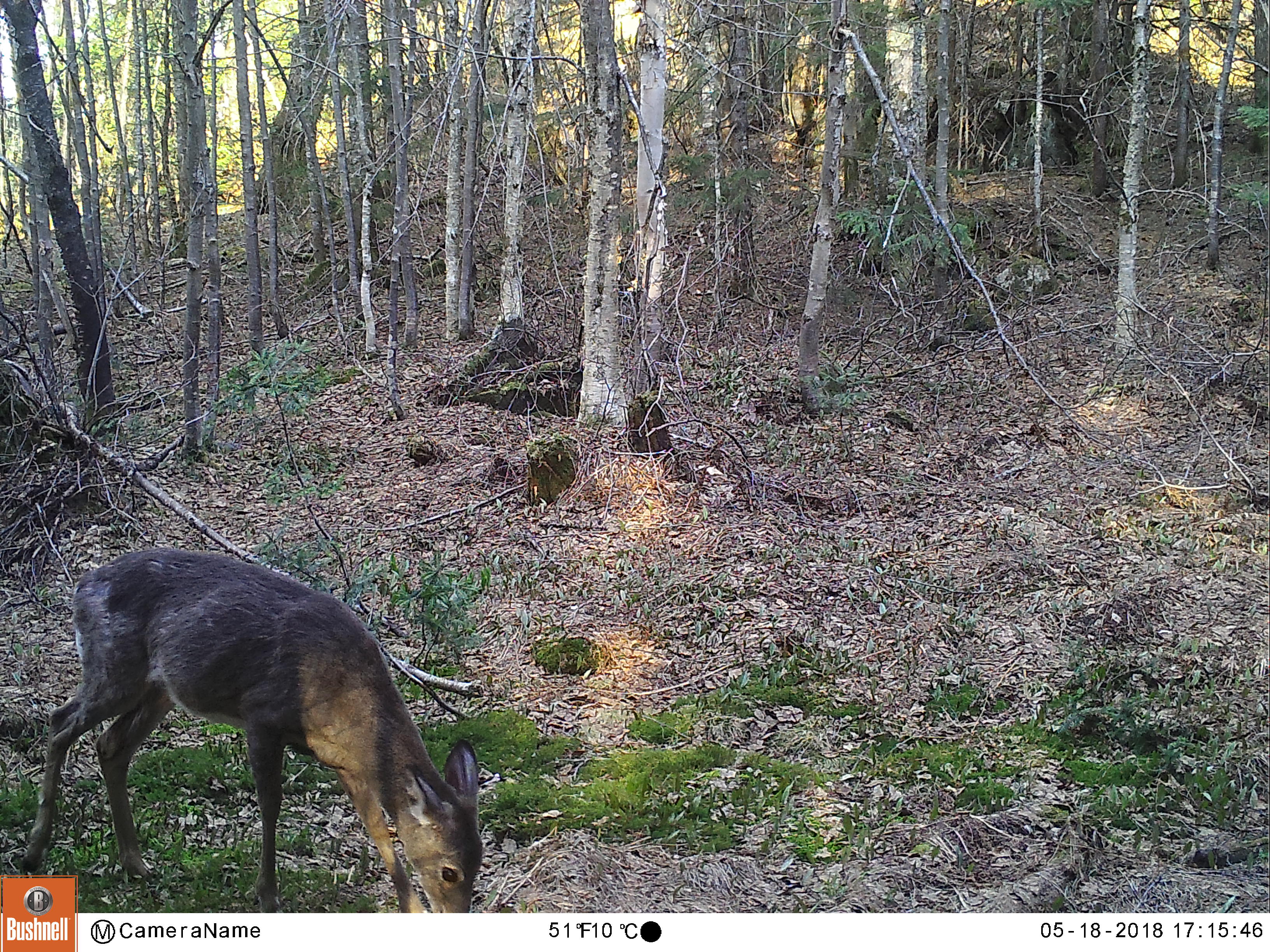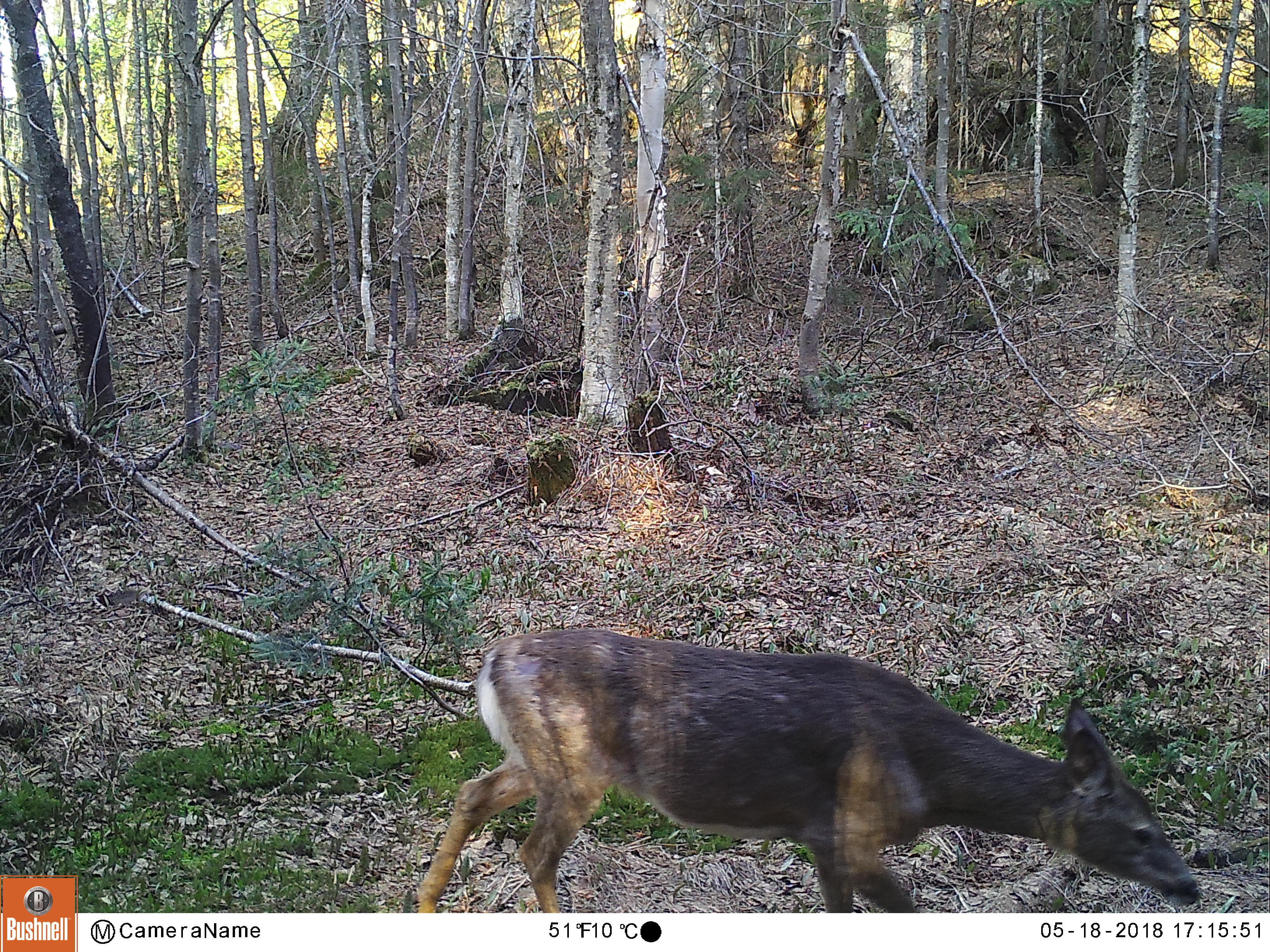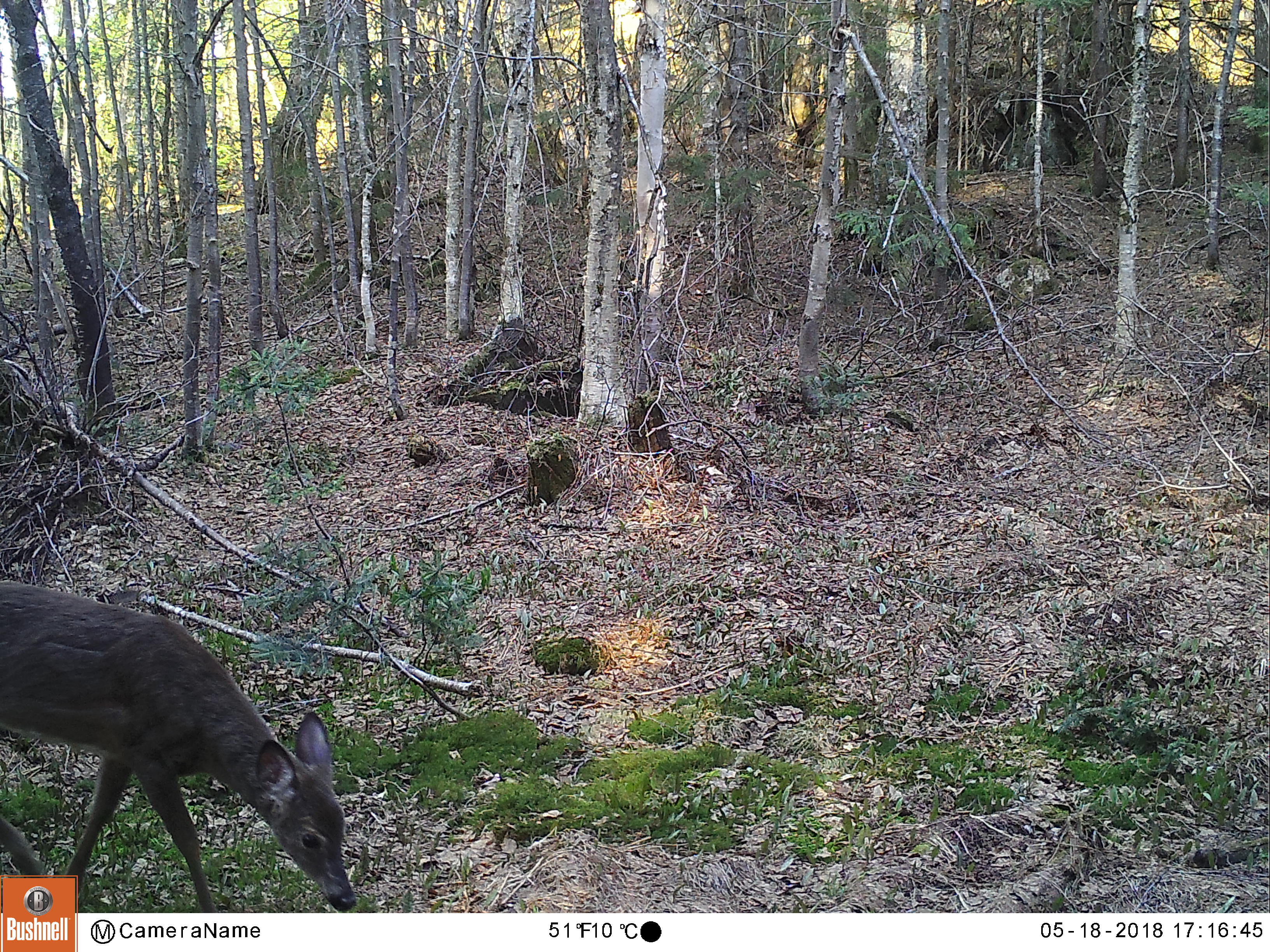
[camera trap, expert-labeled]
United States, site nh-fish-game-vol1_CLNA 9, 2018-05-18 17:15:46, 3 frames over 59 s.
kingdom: Animalia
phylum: Chordata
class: Mammalia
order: Artiodactyla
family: Cervidae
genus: Odocoileus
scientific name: Odocoileus virginianus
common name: white-tailed deer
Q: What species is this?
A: White-tailed deer (Odocoileus virginianus).